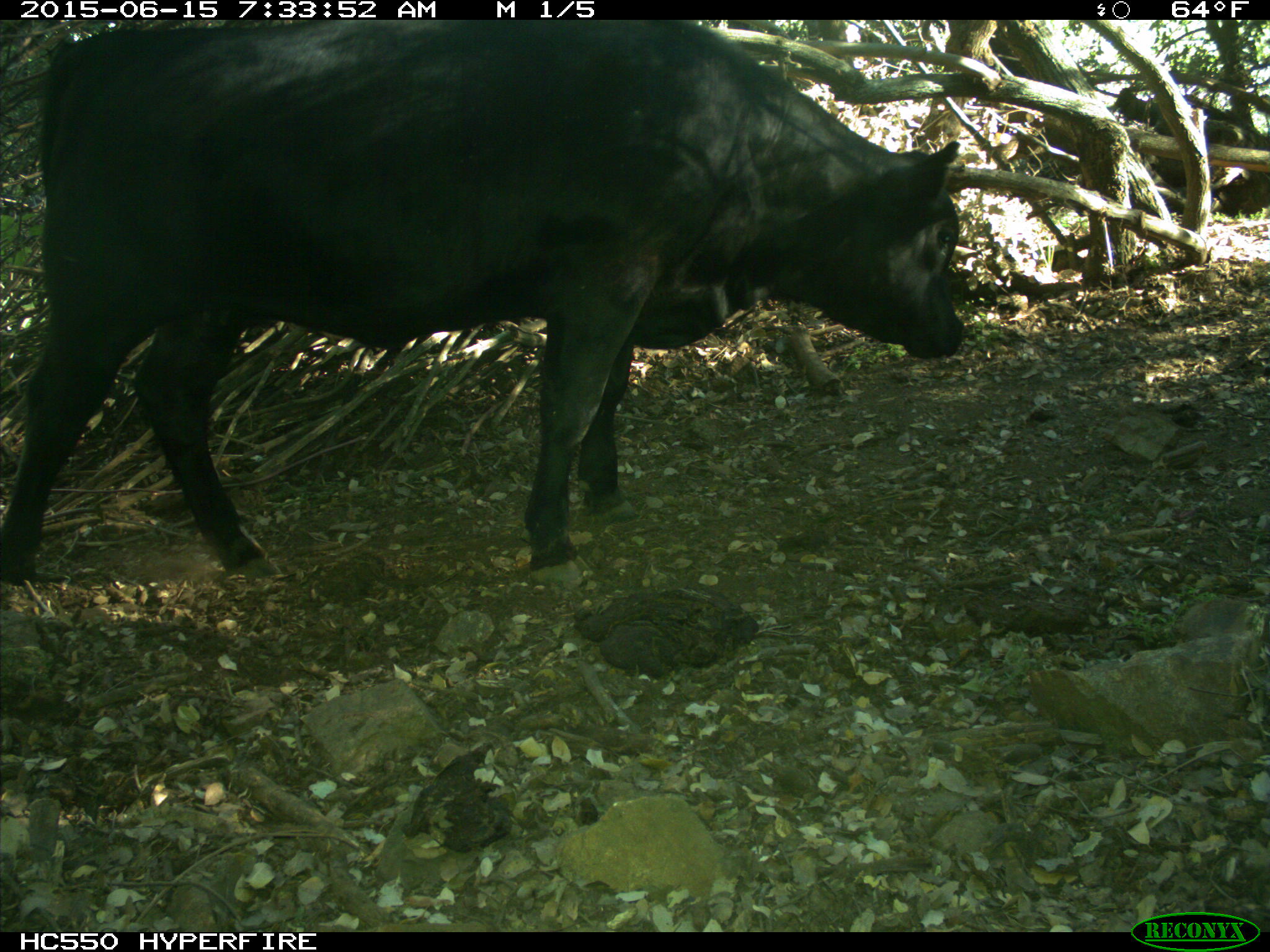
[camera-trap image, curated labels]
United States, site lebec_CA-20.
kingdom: Animalia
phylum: Chordata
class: Mammalia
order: Artiodactyla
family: Bovidae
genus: Bos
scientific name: Bos taurus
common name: domestic cow